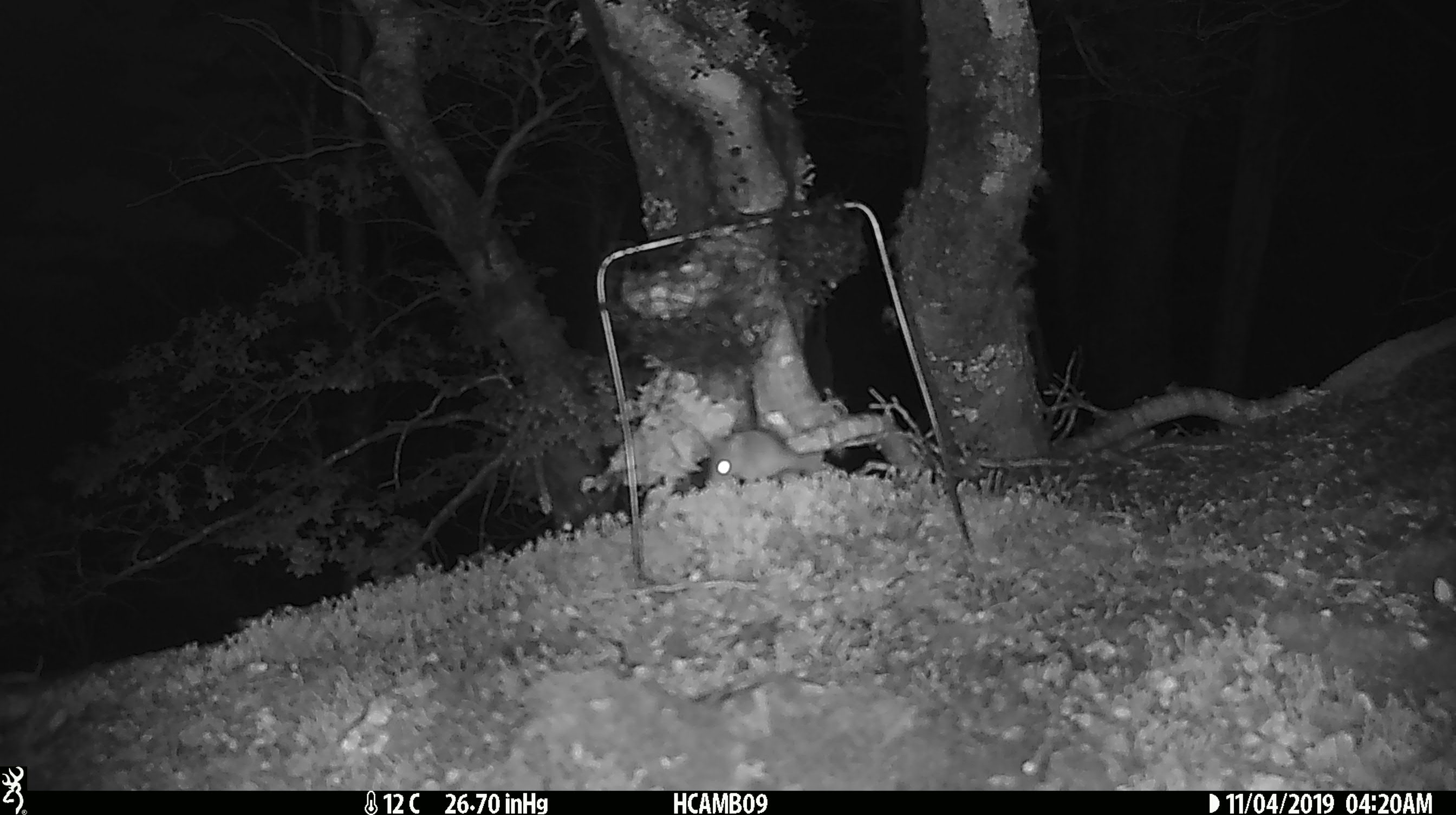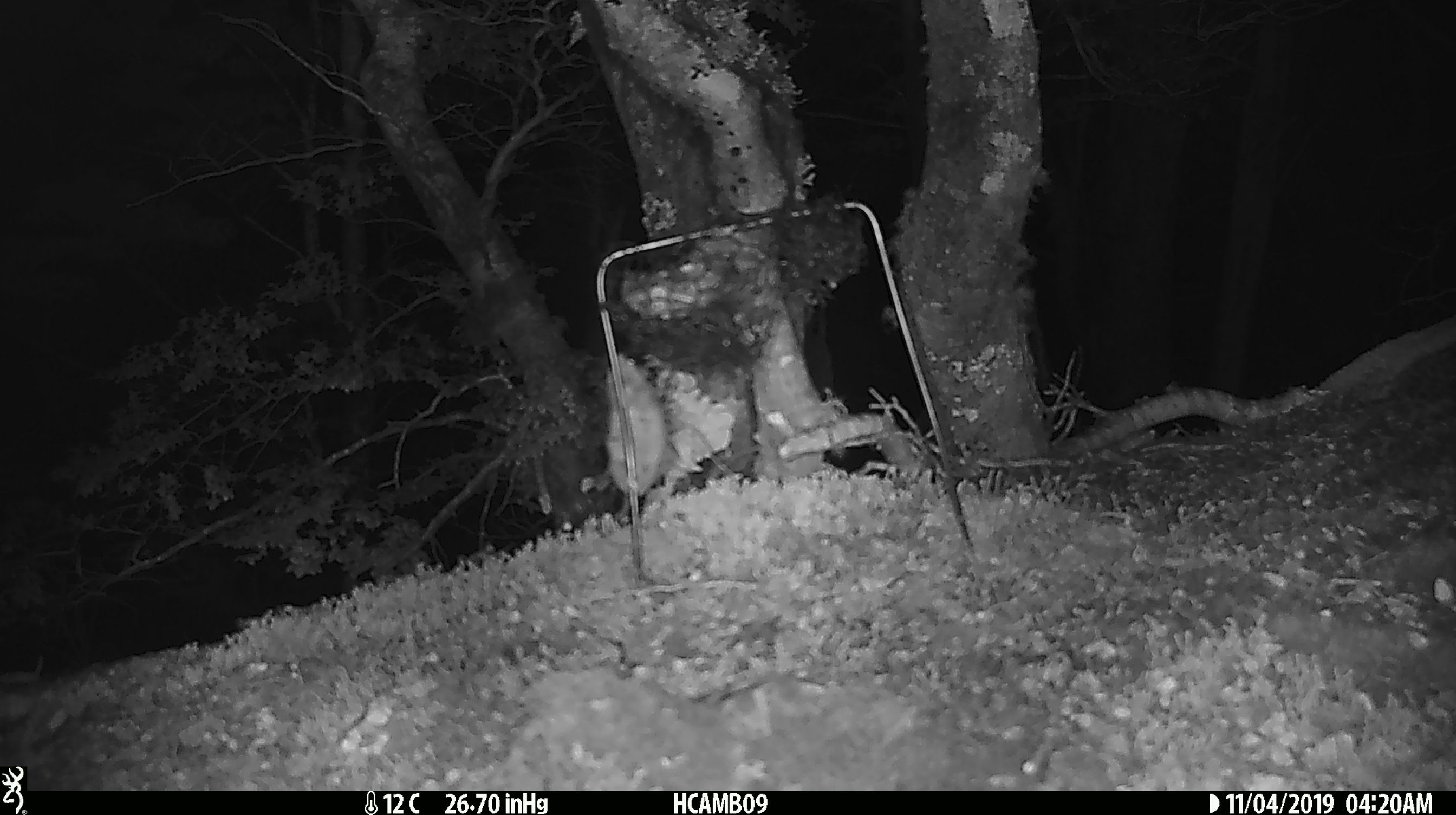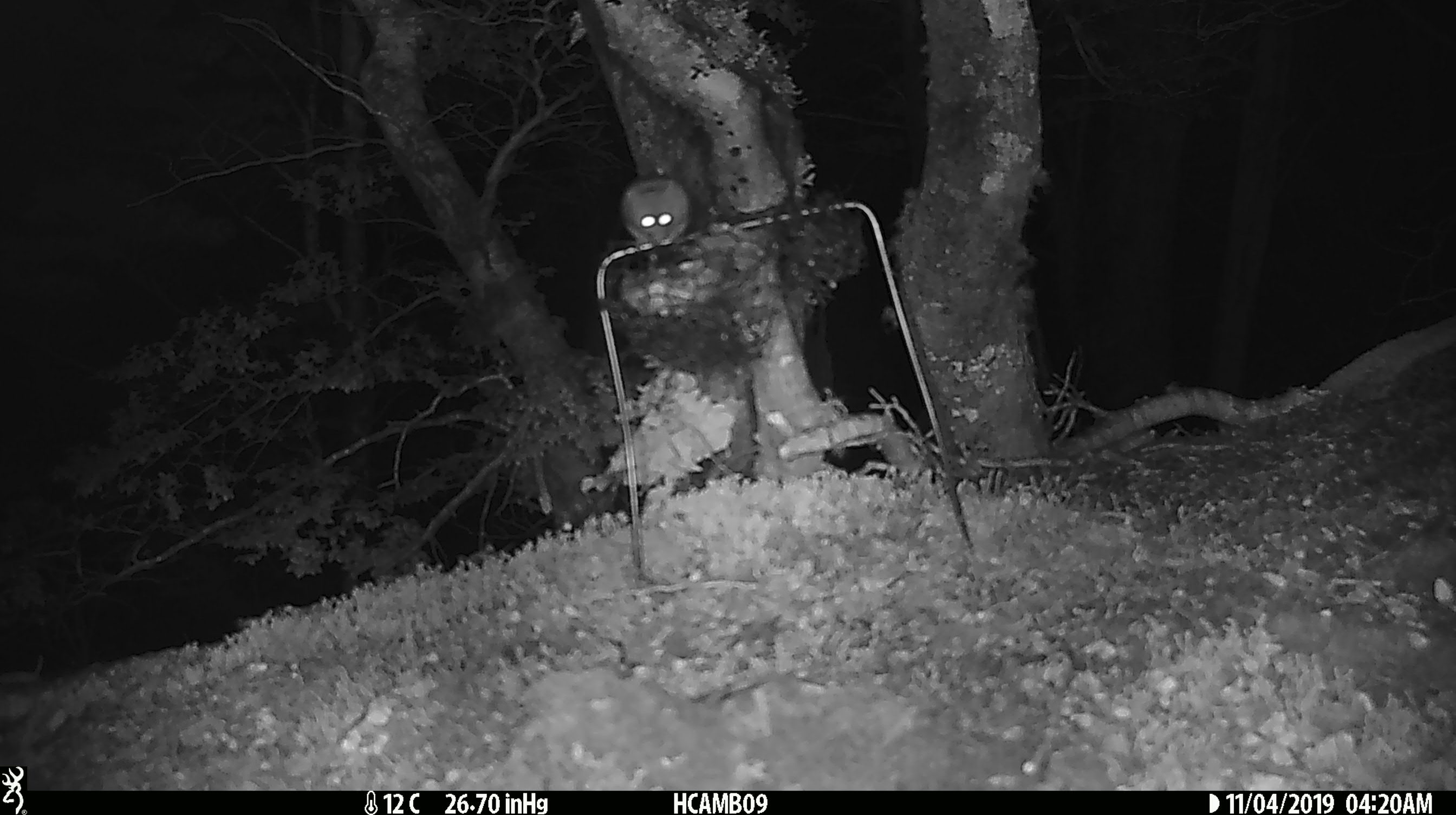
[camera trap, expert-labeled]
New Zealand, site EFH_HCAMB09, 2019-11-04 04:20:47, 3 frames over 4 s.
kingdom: Animalia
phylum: Chordata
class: Mammalia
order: Rodentia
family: Muridae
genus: Mus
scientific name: Mus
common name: mouse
Mouse (Mus).